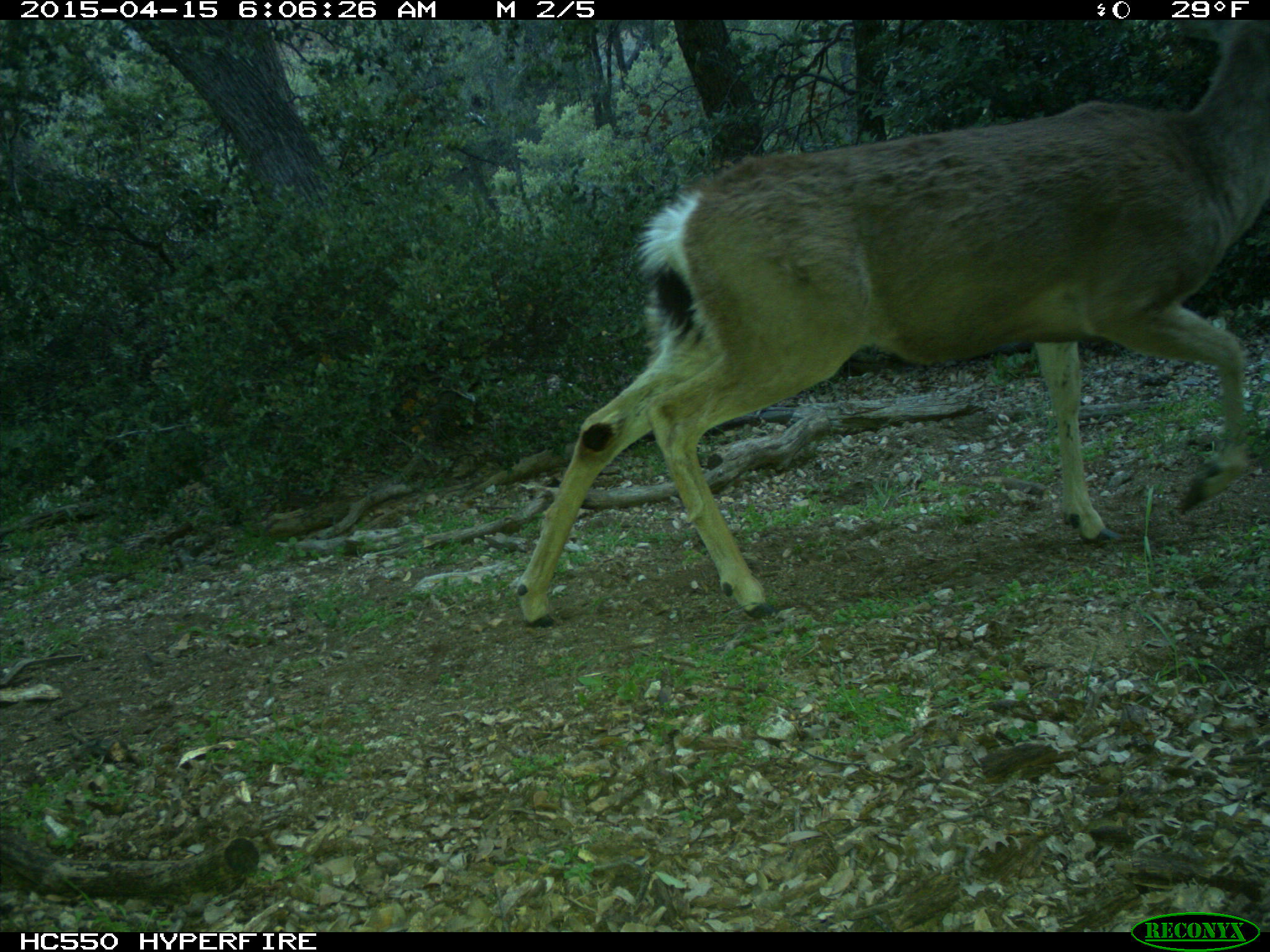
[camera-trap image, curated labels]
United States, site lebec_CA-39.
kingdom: Animalia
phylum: Chordata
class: Mammalia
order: Artiodactyla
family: Cervidae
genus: Odocoileus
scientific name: Odocoileus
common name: deer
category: unidentified deer